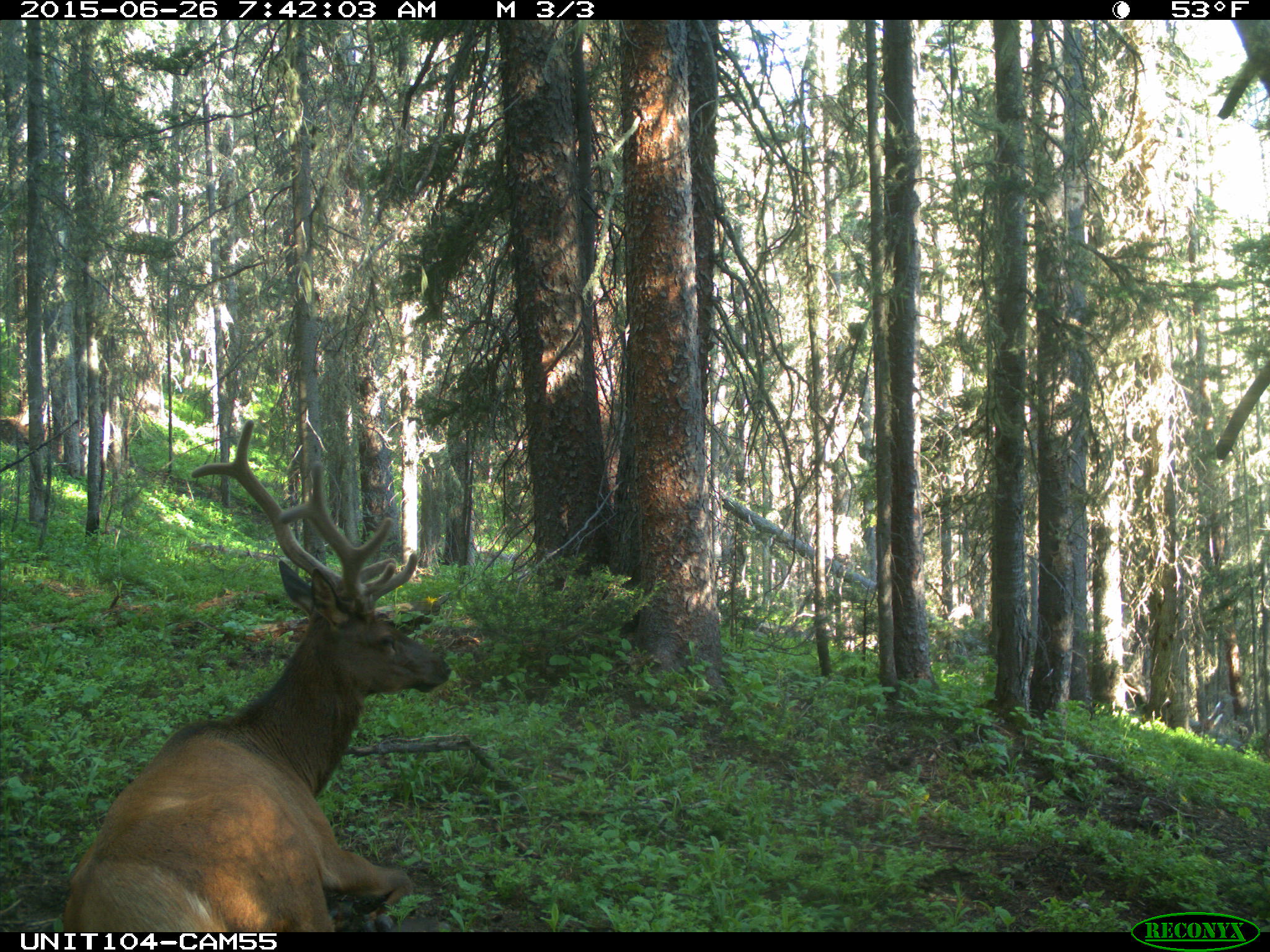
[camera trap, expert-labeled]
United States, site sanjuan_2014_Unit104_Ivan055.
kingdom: Animalia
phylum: Chordata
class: Mammalia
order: Artiodactyla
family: Cervidae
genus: Cervus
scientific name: Cervus elaphus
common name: red deer